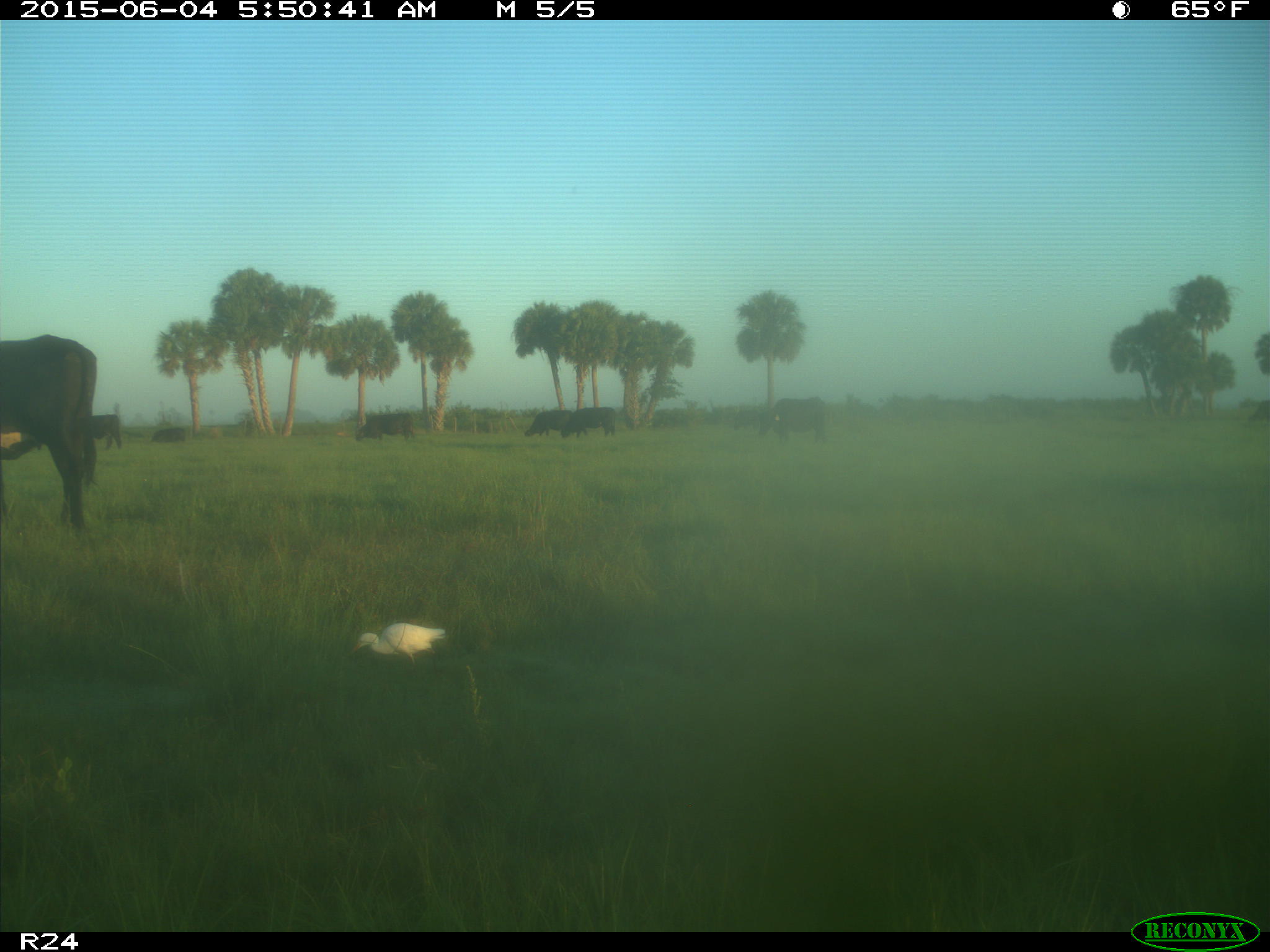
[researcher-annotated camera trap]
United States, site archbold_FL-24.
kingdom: Animalia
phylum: Chordata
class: Mammalia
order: Artiodactyla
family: Bovidae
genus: Bos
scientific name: Bos taurus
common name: domestic cow